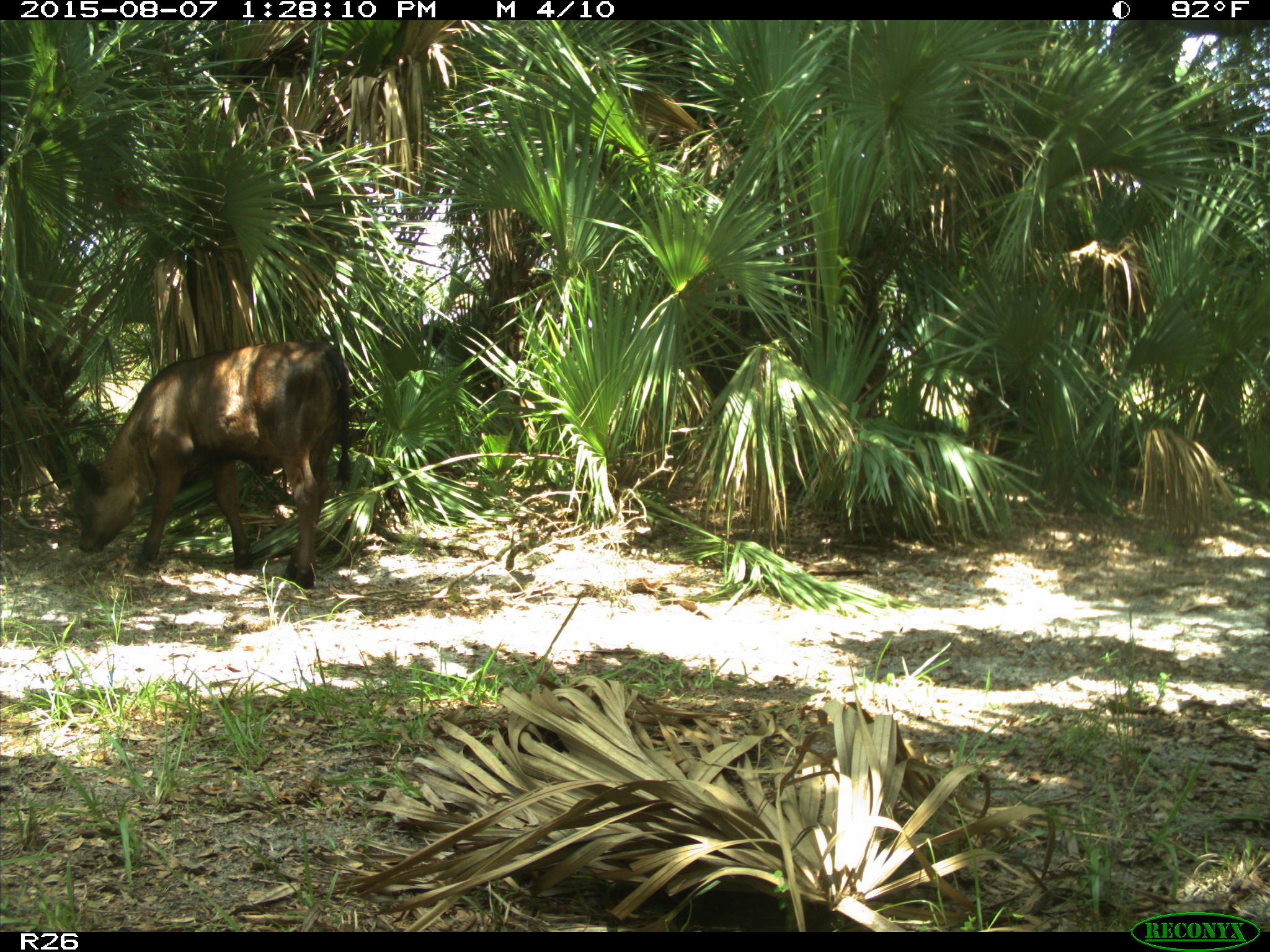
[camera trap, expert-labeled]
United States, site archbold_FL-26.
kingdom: Animalia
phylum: Chordata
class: Mammalia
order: Artiodactyla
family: Bovidae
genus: Bos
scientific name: Bos taurus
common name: domestic cow